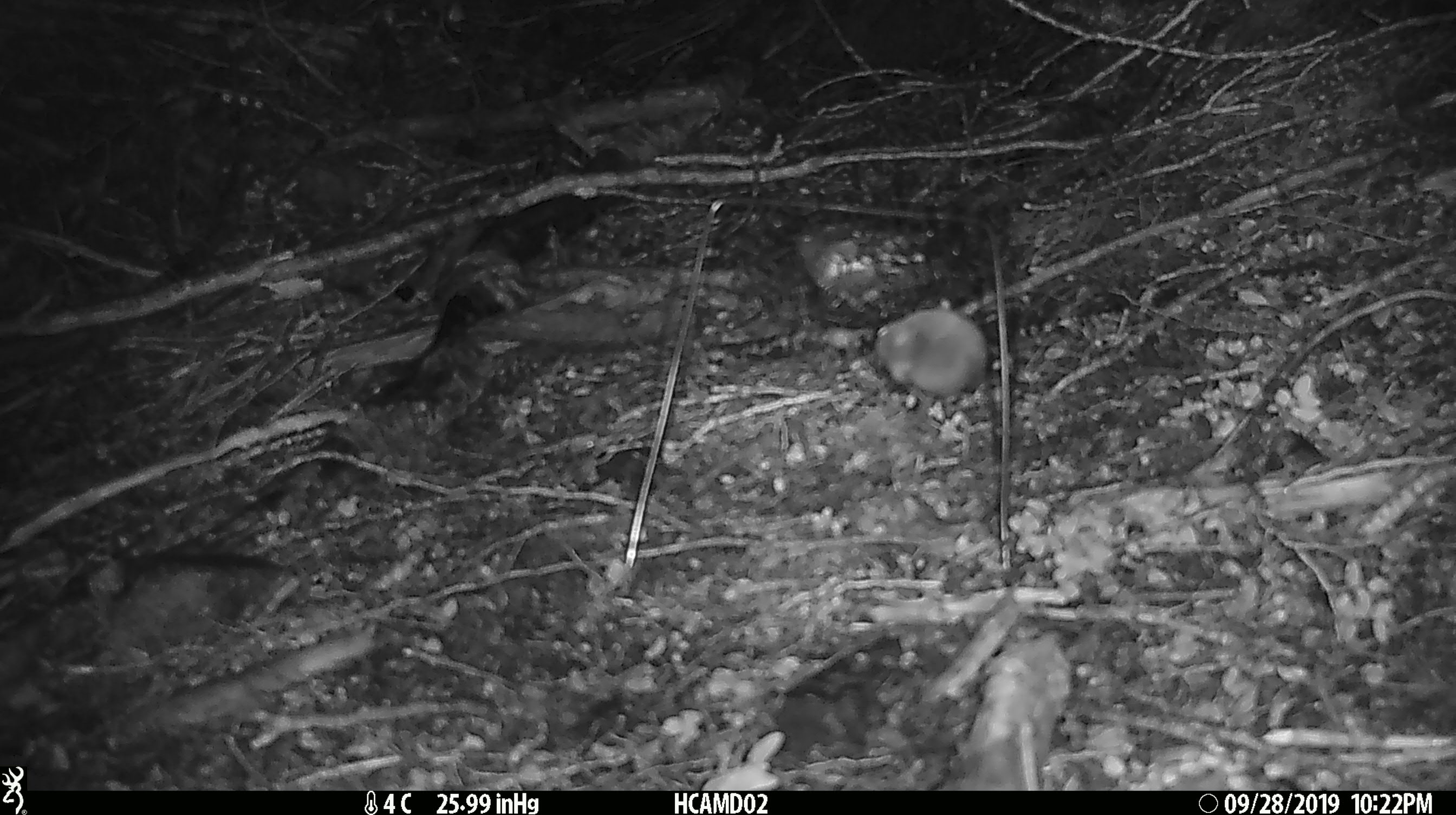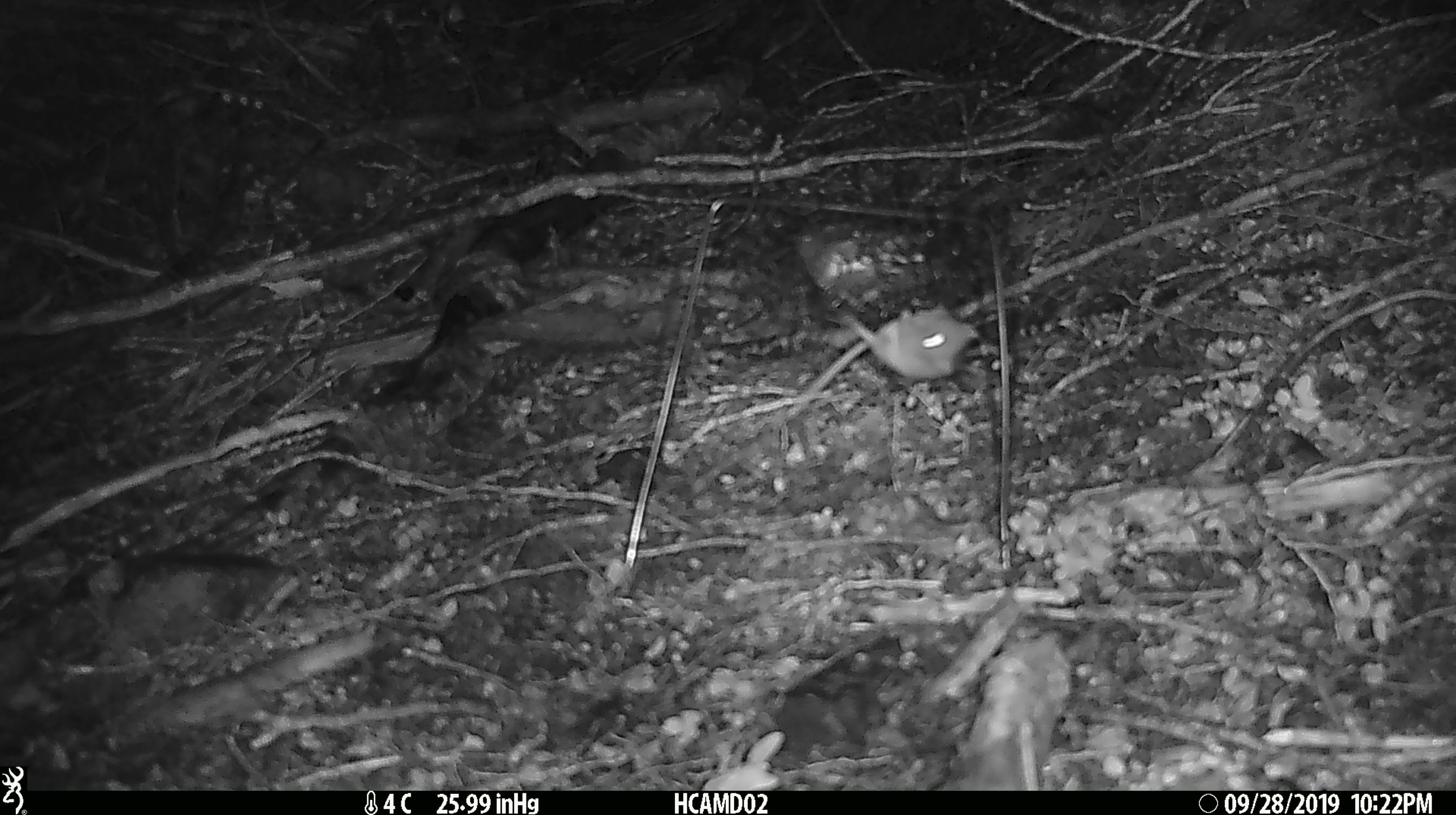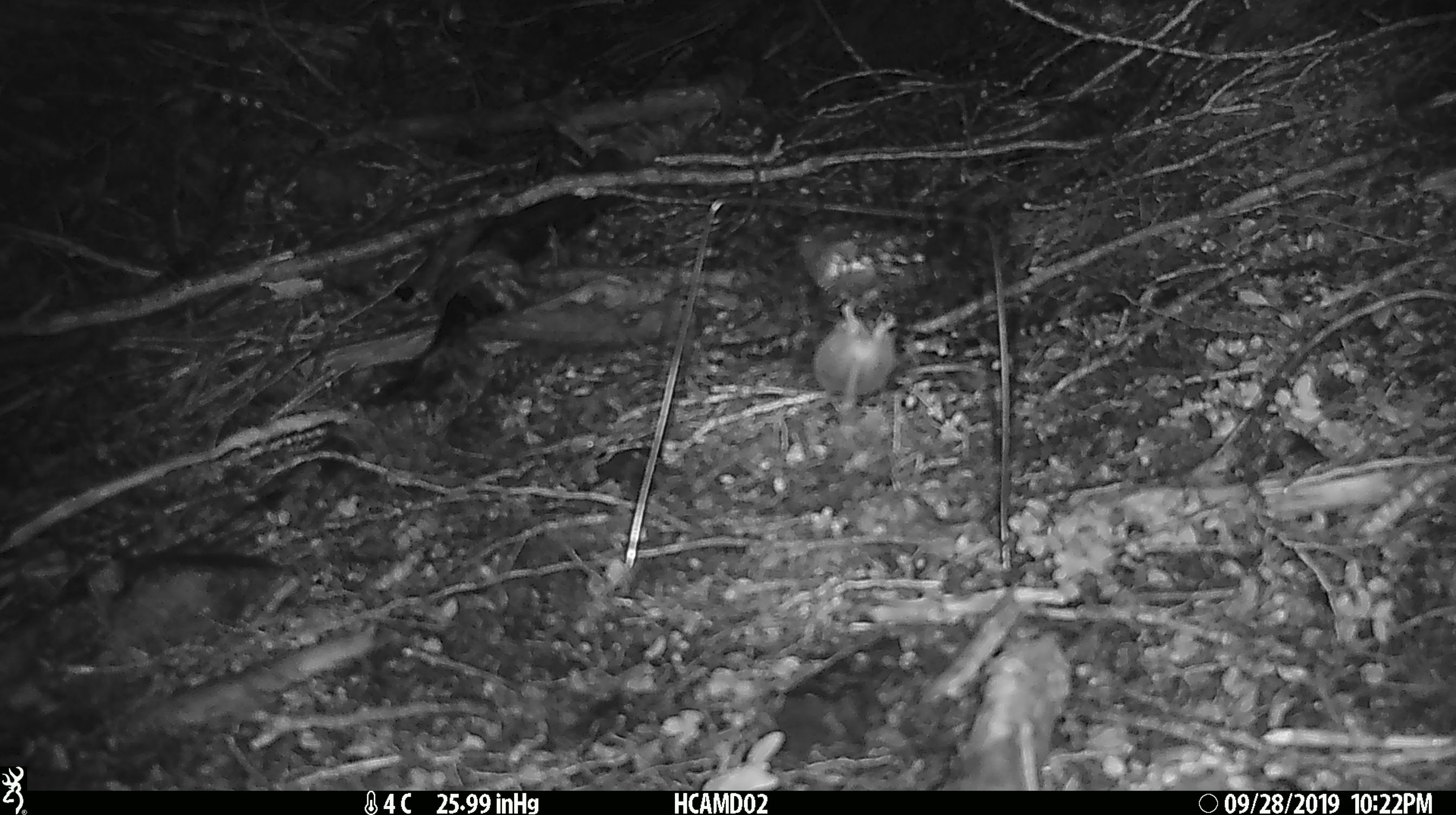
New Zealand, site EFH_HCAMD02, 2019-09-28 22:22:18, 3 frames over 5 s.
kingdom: Animalia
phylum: Chordata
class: Mammalia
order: Rodentia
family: Muridae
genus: Mus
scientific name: Mus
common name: mouse